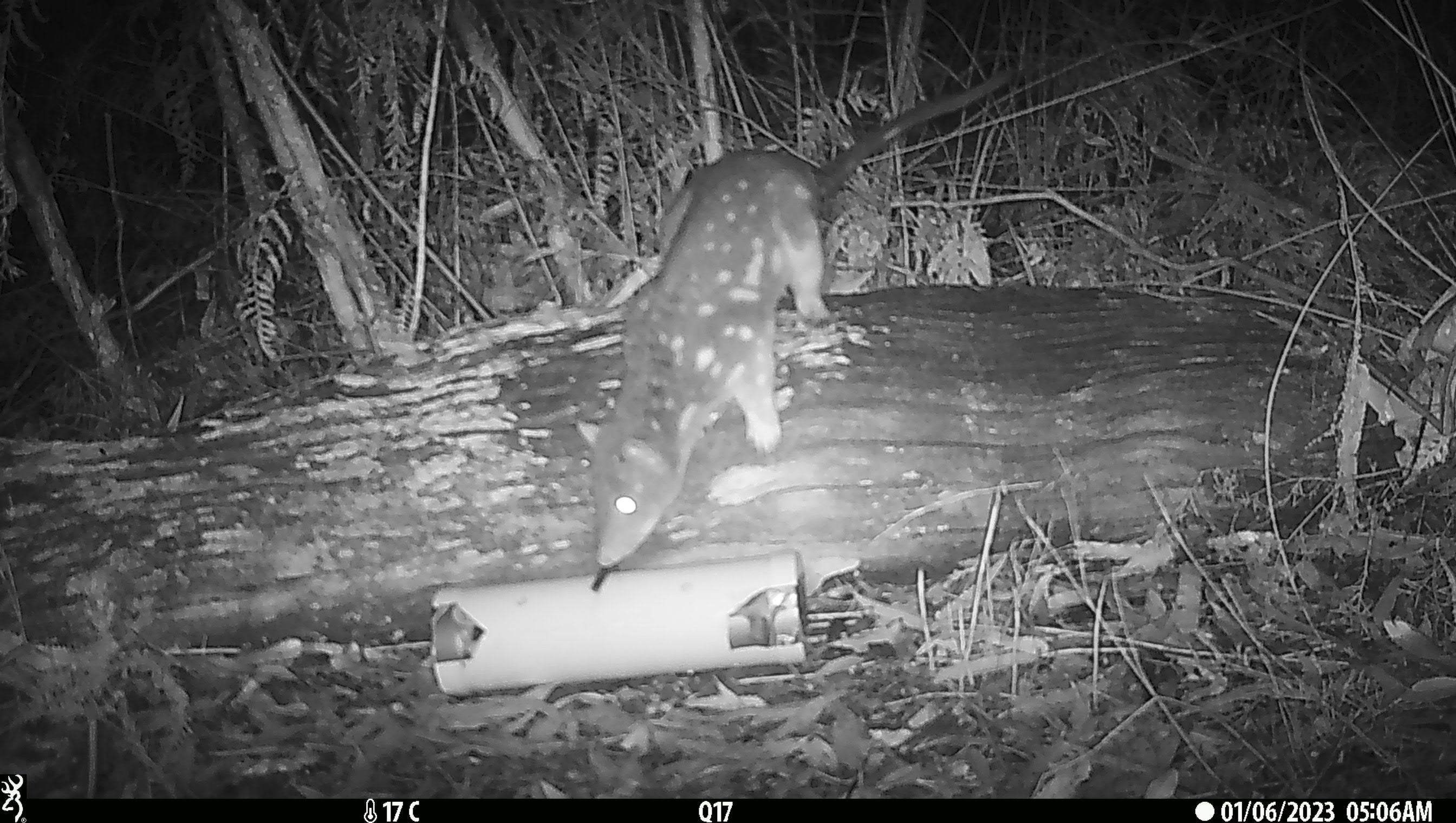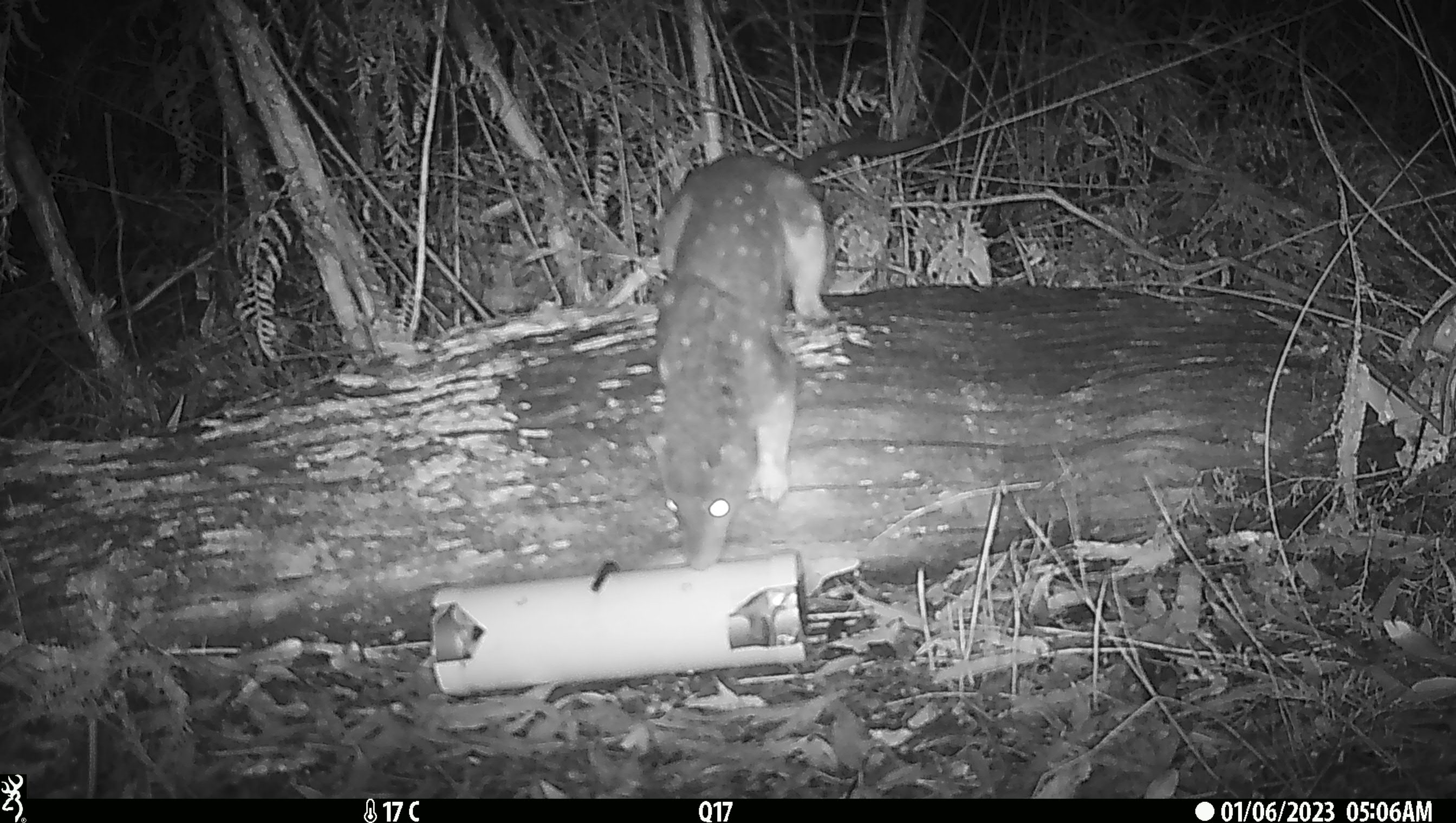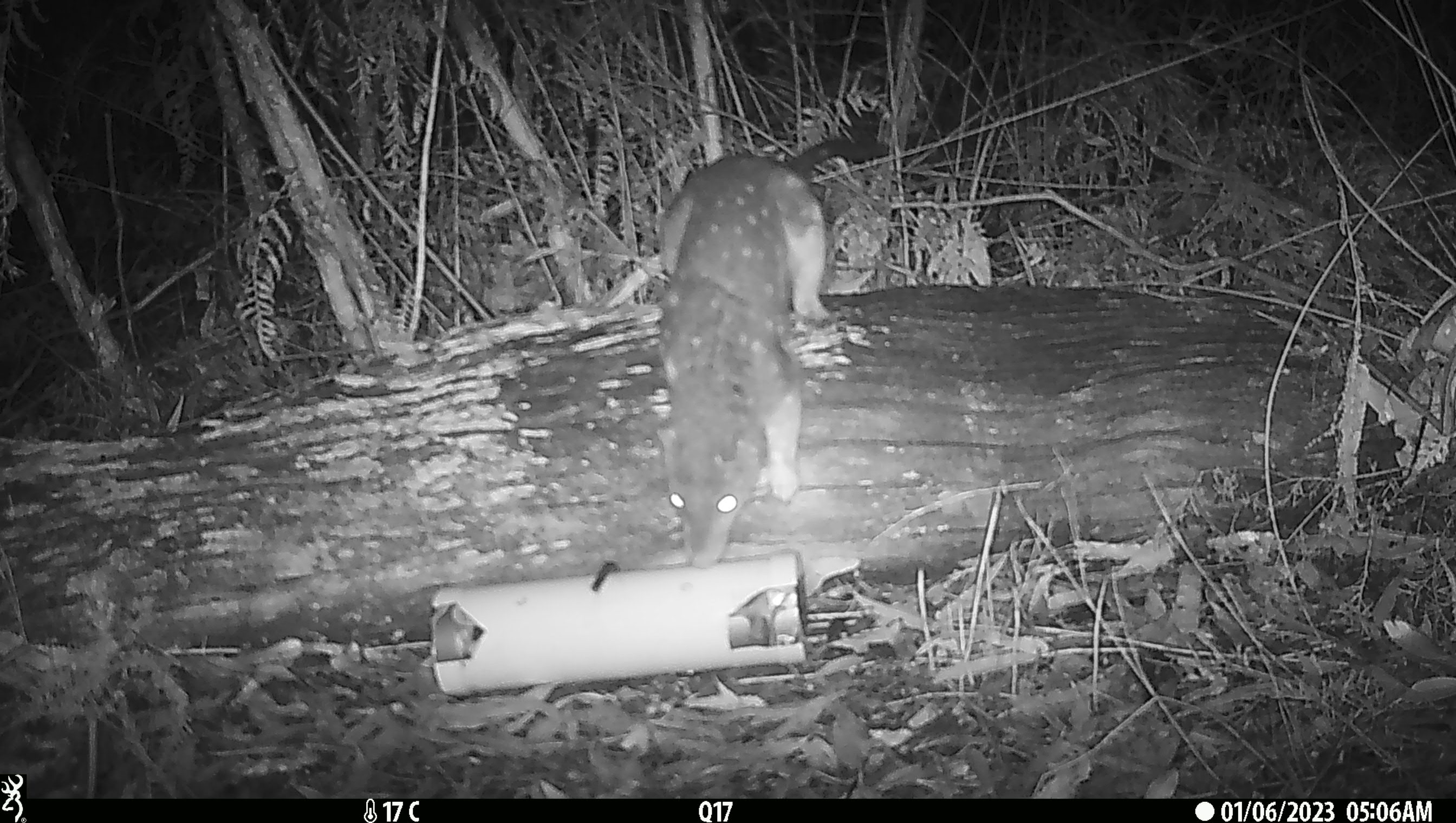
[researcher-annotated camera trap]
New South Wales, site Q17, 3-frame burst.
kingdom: Animalia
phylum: Chordata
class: Mammalia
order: Dasyuromorphia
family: Dasyuridae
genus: Dasyurus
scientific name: Dasyurus maculatus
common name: spotted-tailed quoll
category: quoll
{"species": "quoll (spotted-tailed quoll) (Dasyurus maculatus)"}